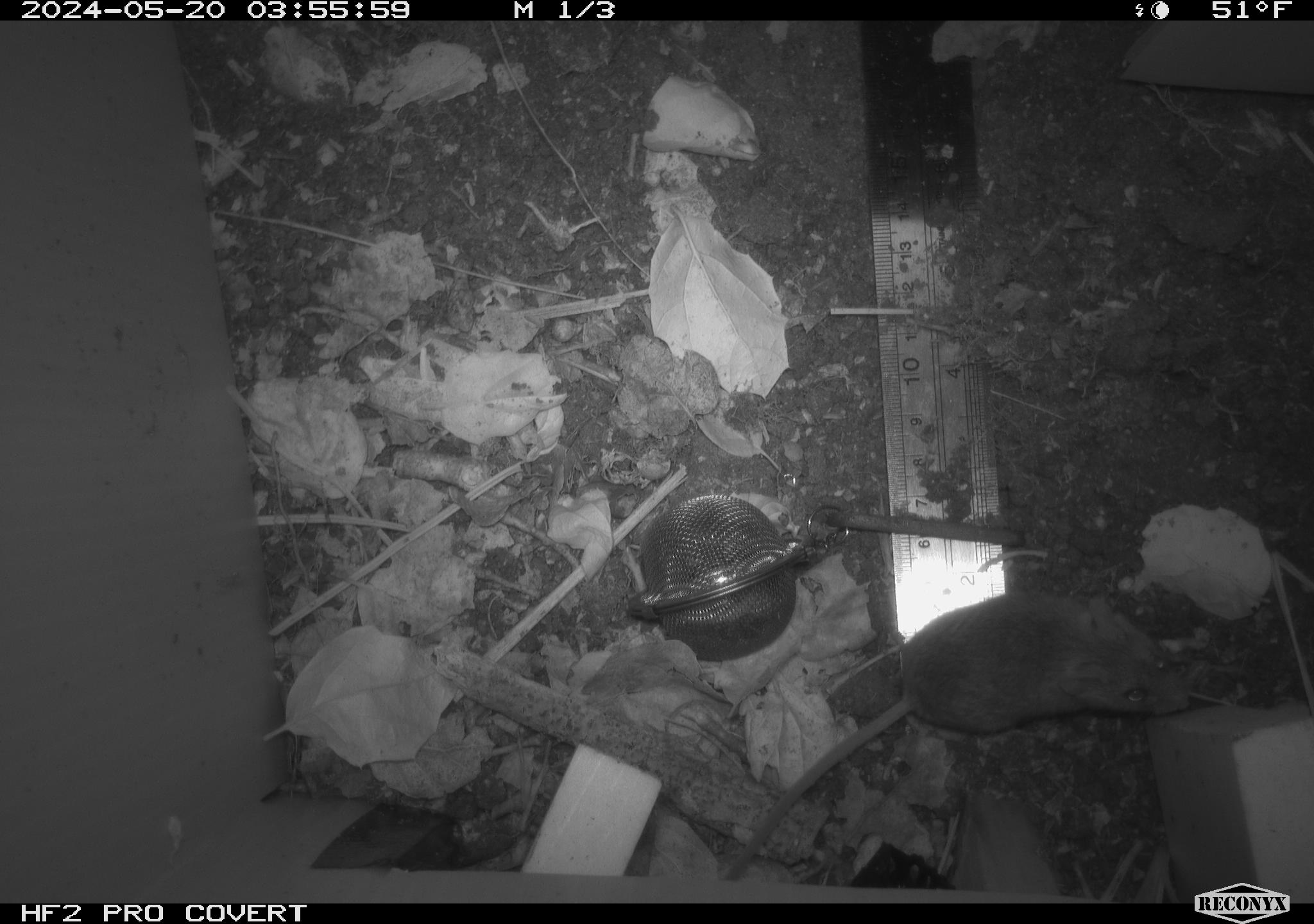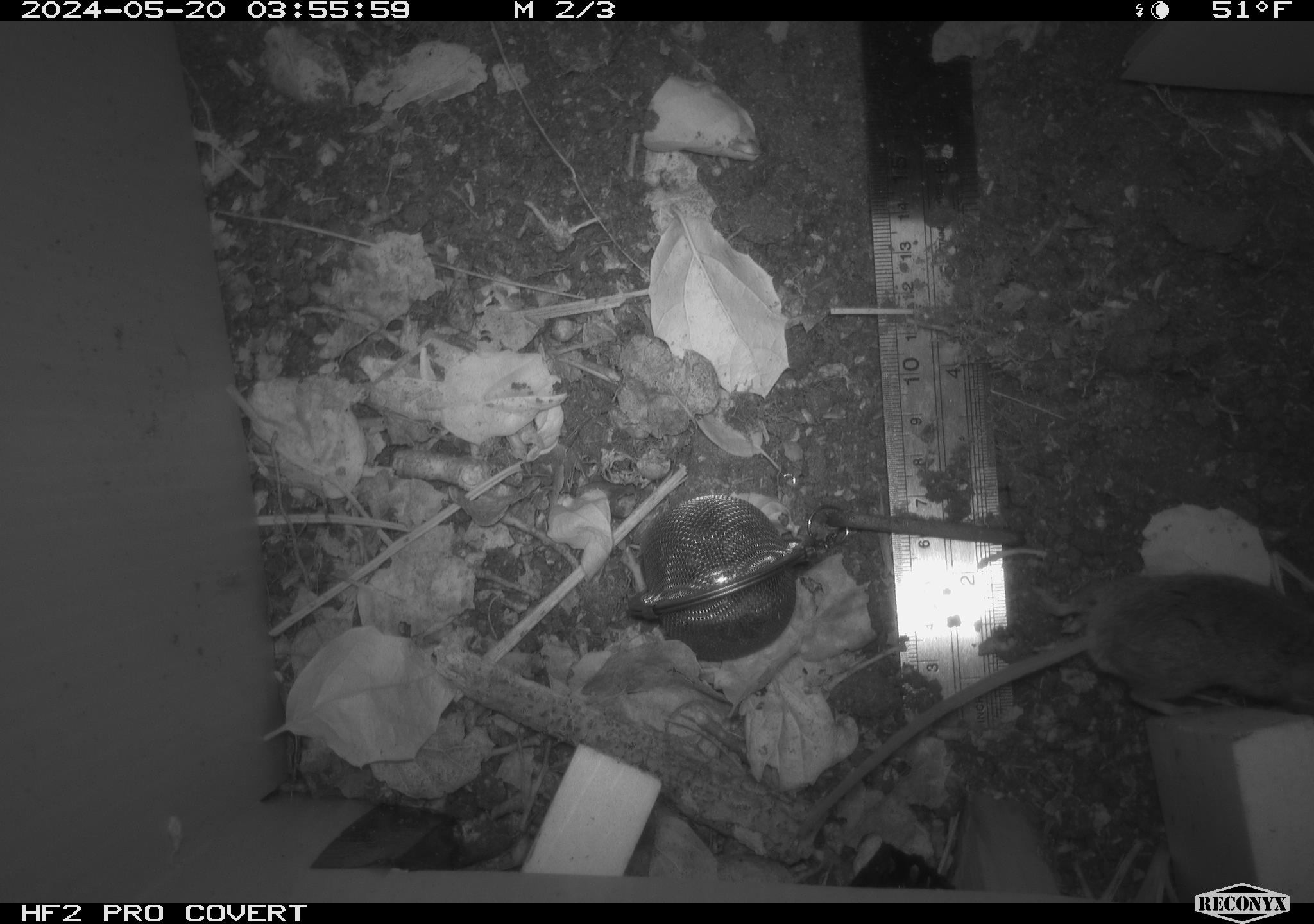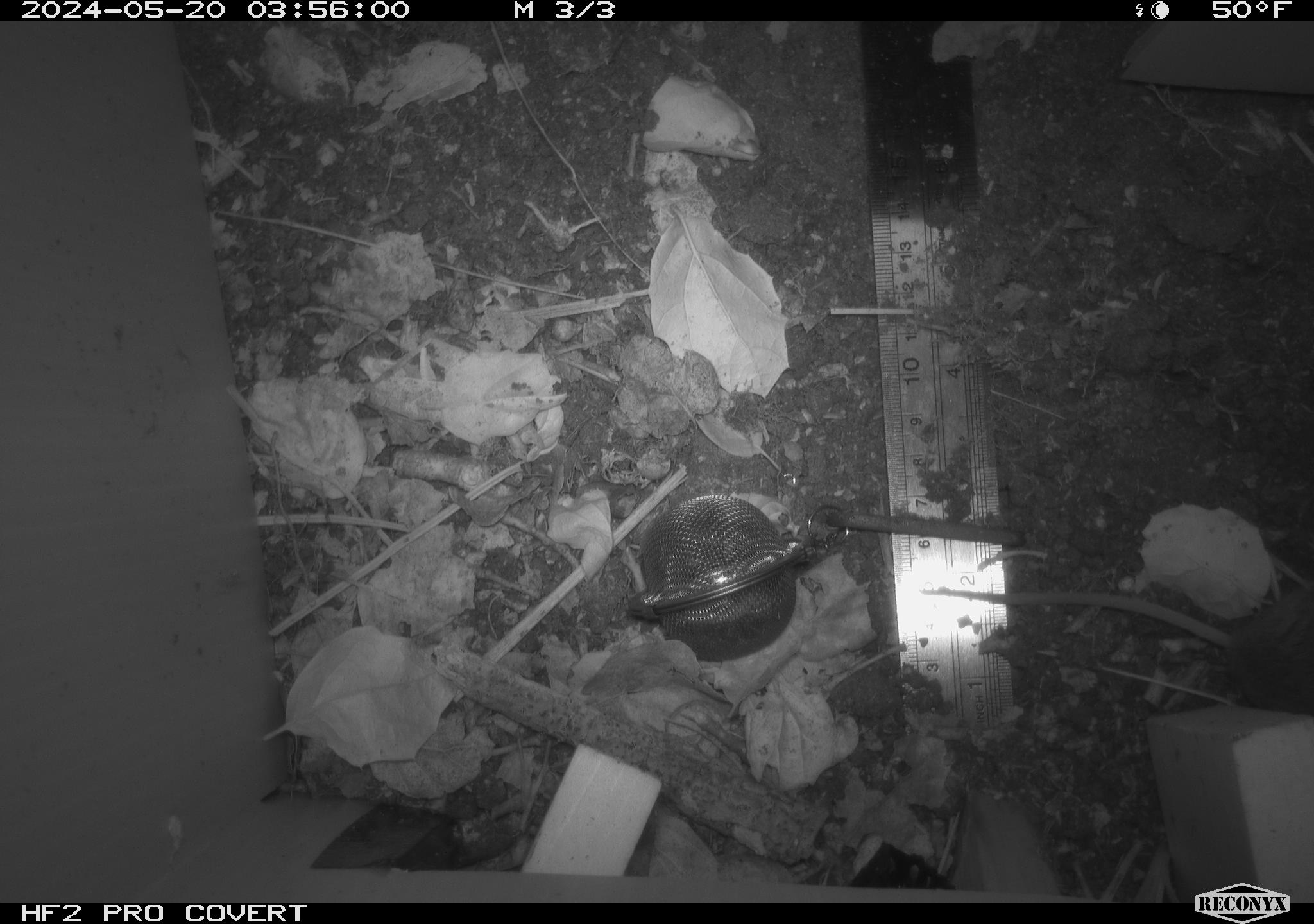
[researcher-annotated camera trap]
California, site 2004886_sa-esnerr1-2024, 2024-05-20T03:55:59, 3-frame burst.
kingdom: Animalia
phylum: Chordata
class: Mammalia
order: Rodentia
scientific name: Rodentia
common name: rodent